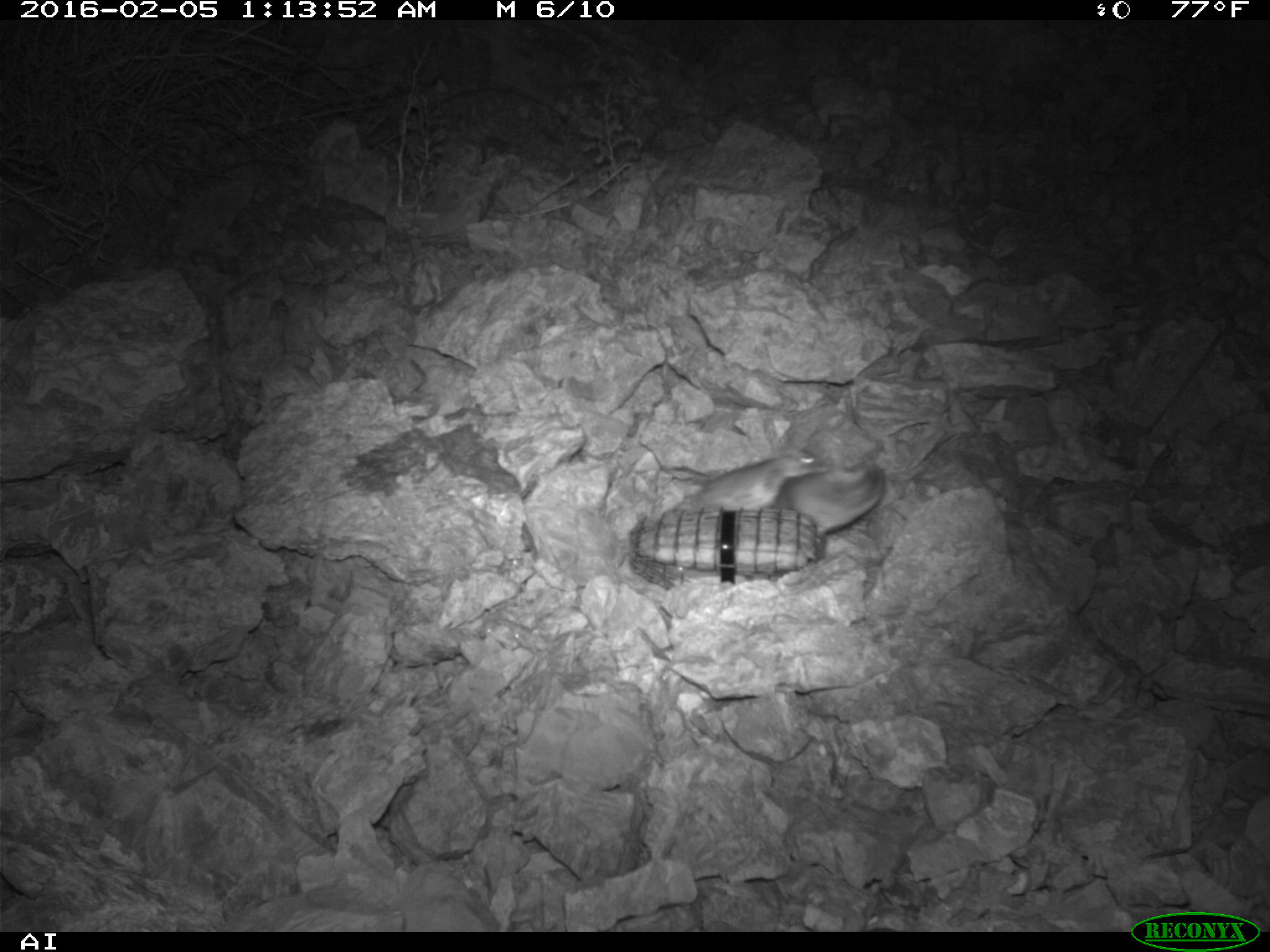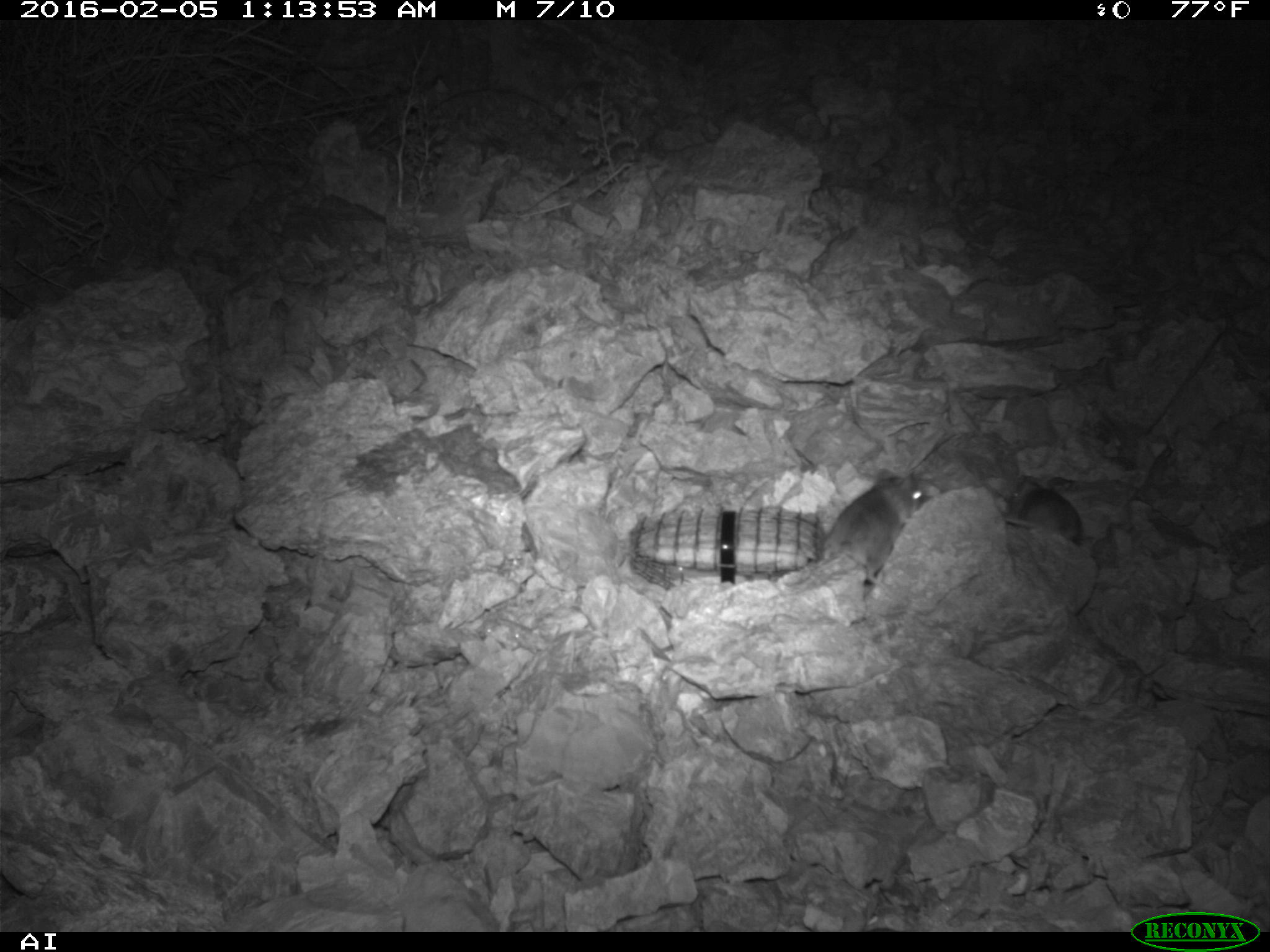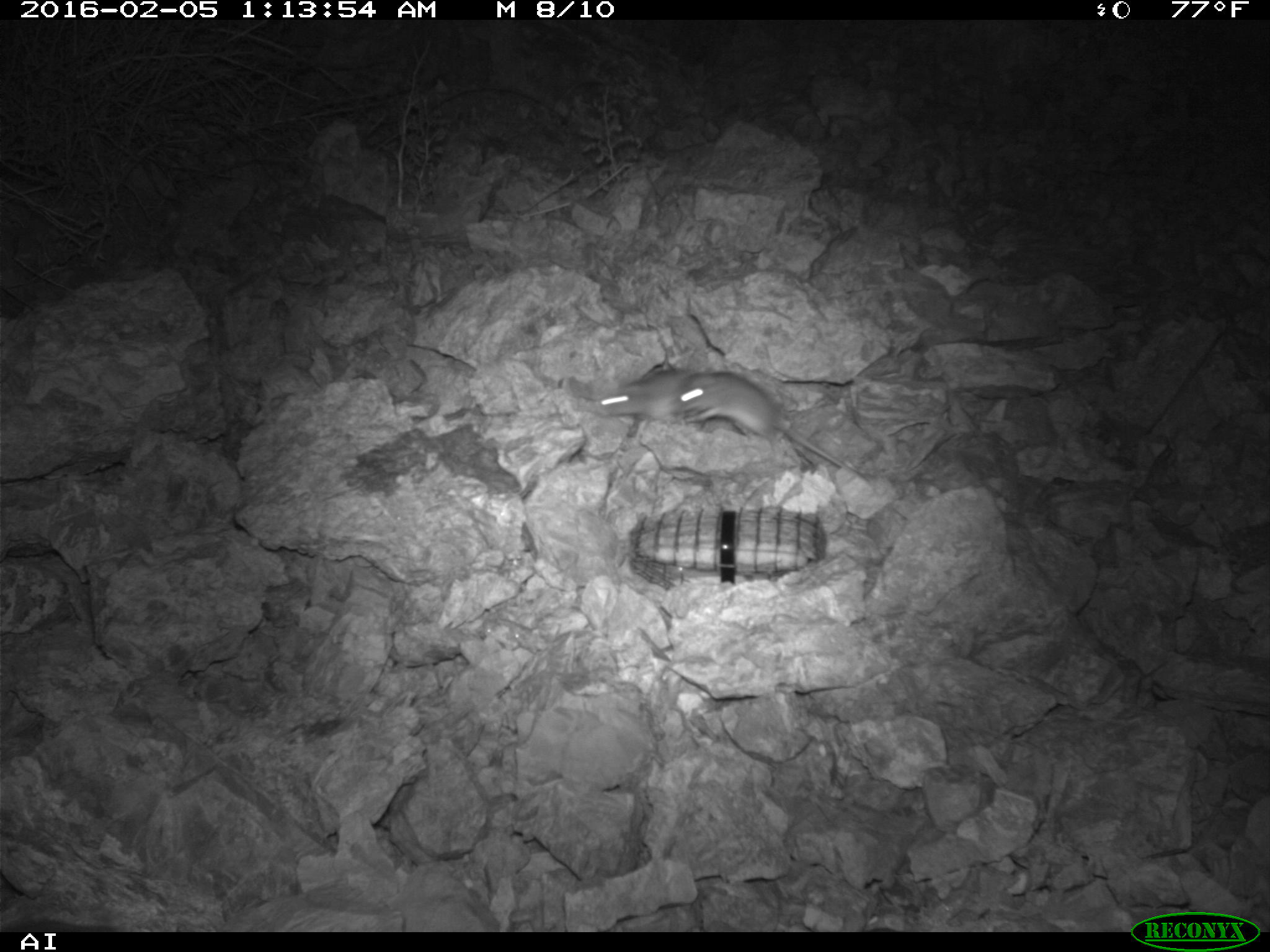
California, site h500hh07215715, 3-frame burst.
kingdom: Animalia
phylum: Chordata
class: Mammalia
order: Rodentia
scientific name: Rodentia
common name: rodent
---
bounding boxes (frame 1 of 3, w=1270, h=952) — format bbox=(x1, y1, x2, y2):
rodent: bbox=(688, 448, 830, 511); bbox=(778, 459, 884, 539)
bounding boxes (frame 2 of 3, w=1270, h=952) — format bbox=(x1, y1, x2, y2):
rodent: bbox=(784, 468, 927, 603); bbox=(1001, 480, 1083, 549)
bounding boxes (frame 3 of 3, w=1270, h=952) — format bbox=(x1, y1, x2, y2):
rodent: bbox=(671, 370, 861, 476); bbox=(593, 368, 691, 420)